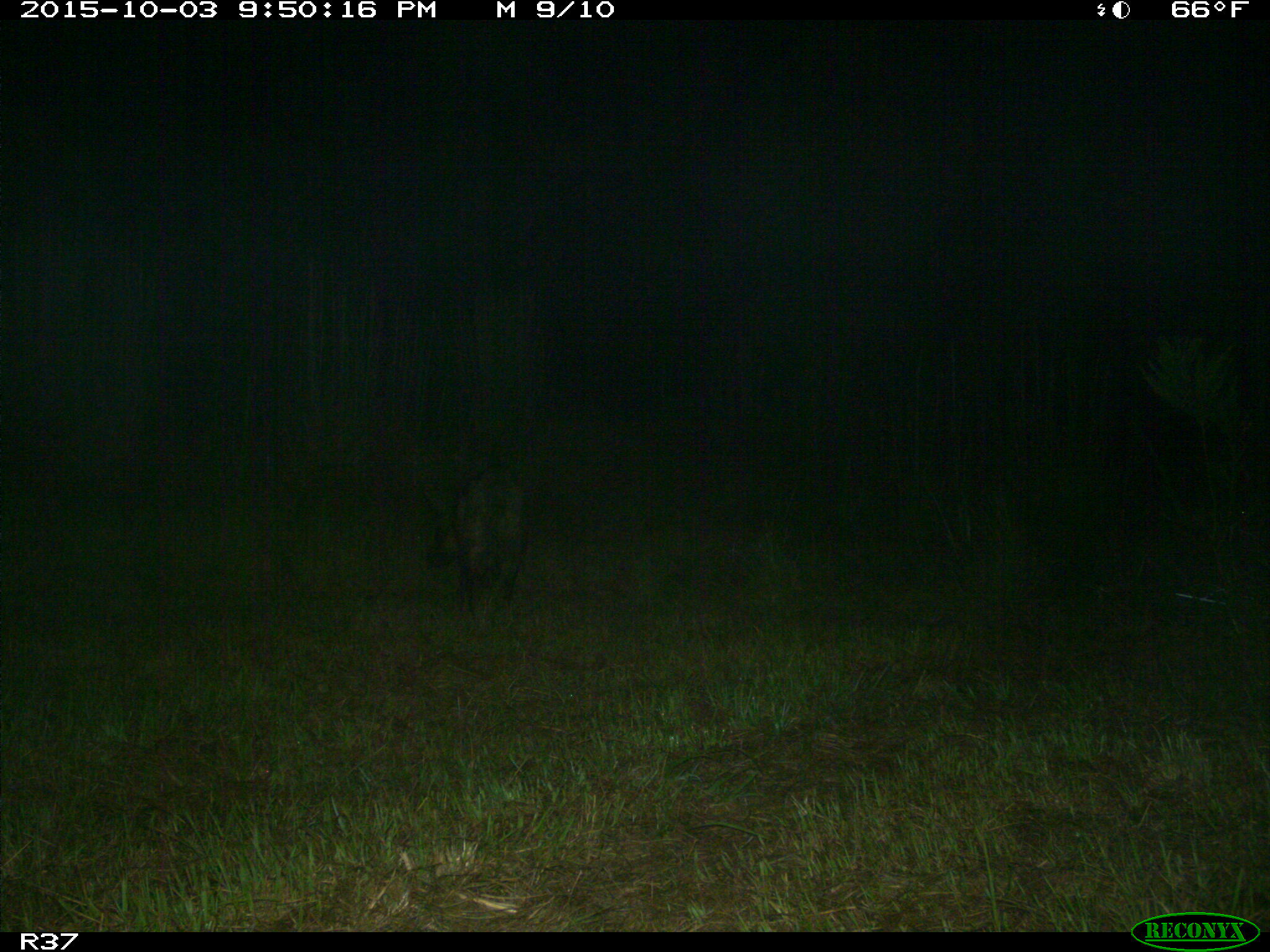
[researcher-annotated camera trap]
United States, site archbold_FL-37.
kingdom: Animalia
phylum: Chordata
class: Mammalia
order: Artiodactyla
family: Suidae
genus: Sus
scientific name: Sus scrofa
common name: wild boar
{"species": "Sus scrofa (wild boar)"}